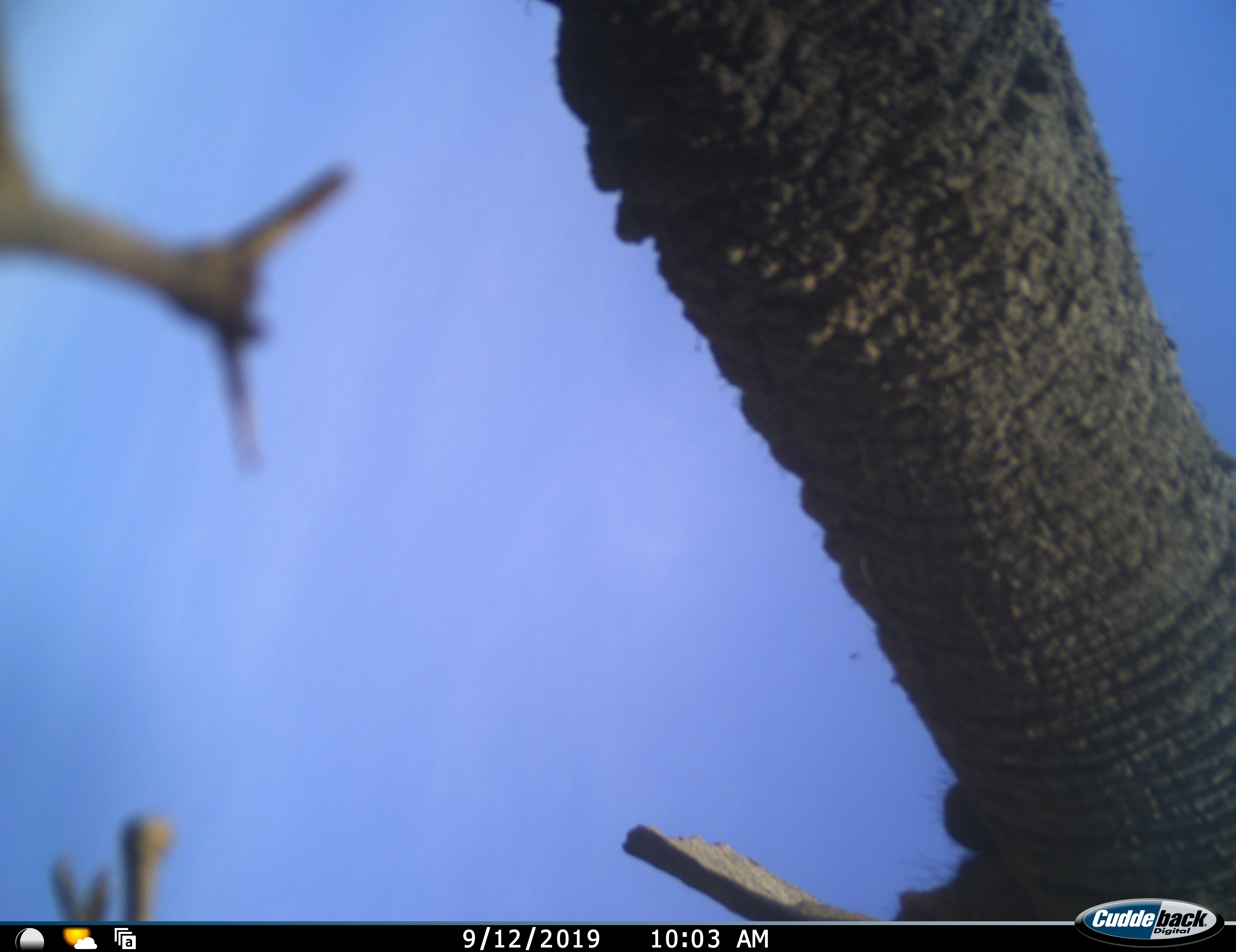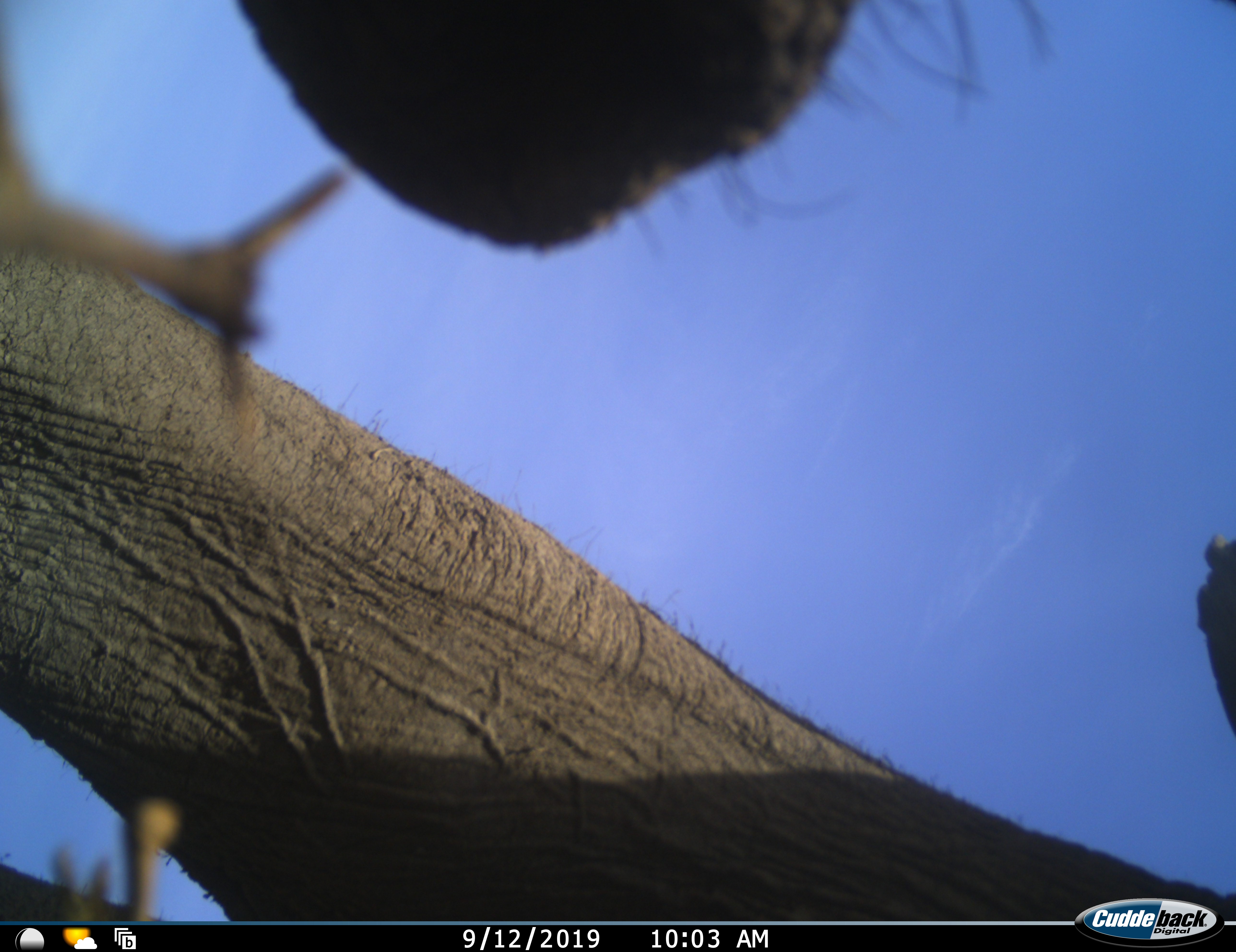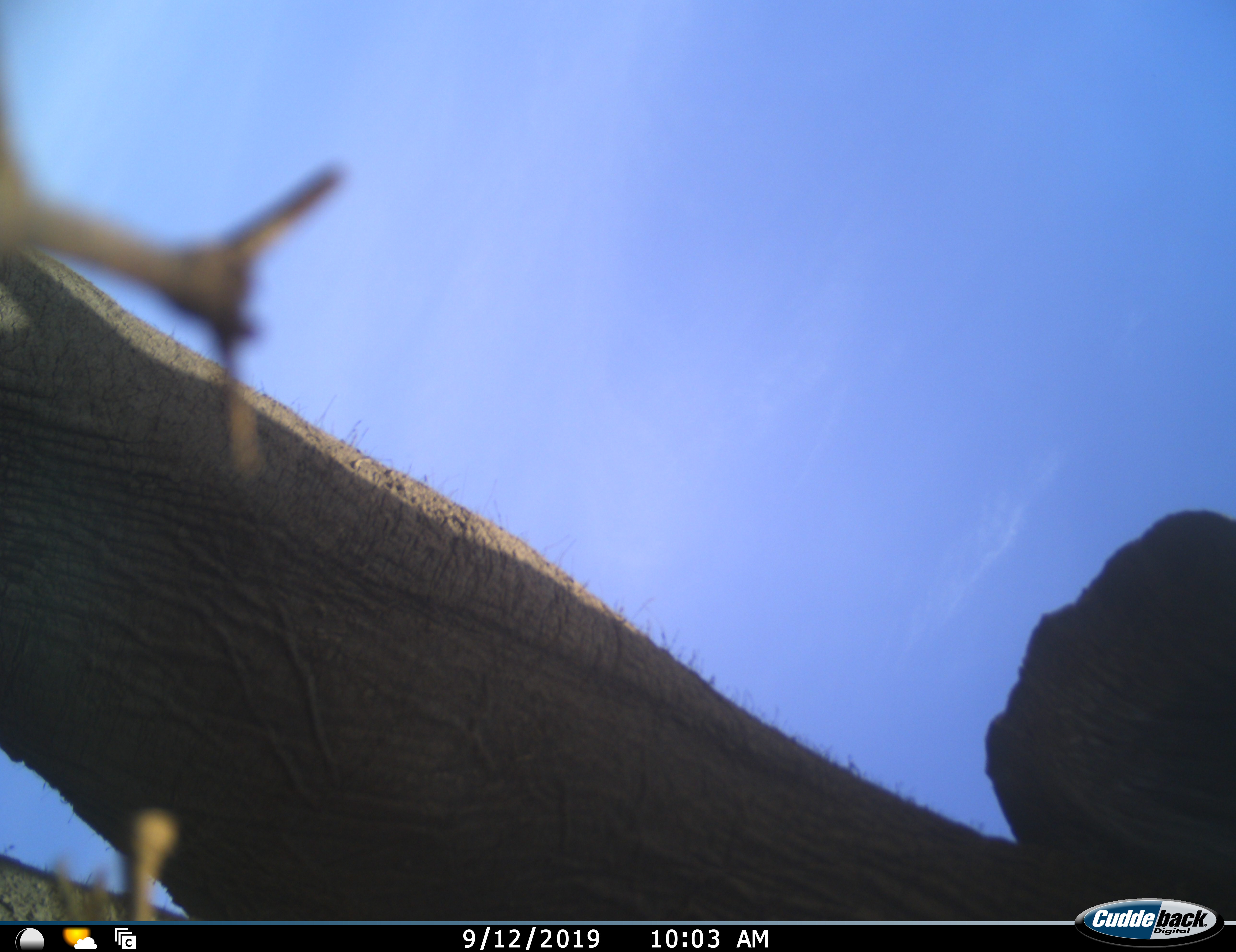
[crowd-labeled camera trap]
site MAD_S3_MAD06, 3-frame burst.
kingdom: Animalia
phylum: Chordata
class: Mammalia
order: Proboscidea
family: Elephantidae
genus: Loxodonta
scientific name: Loxodonta africana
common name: african bush elephant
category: elephant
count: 1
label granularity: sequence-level